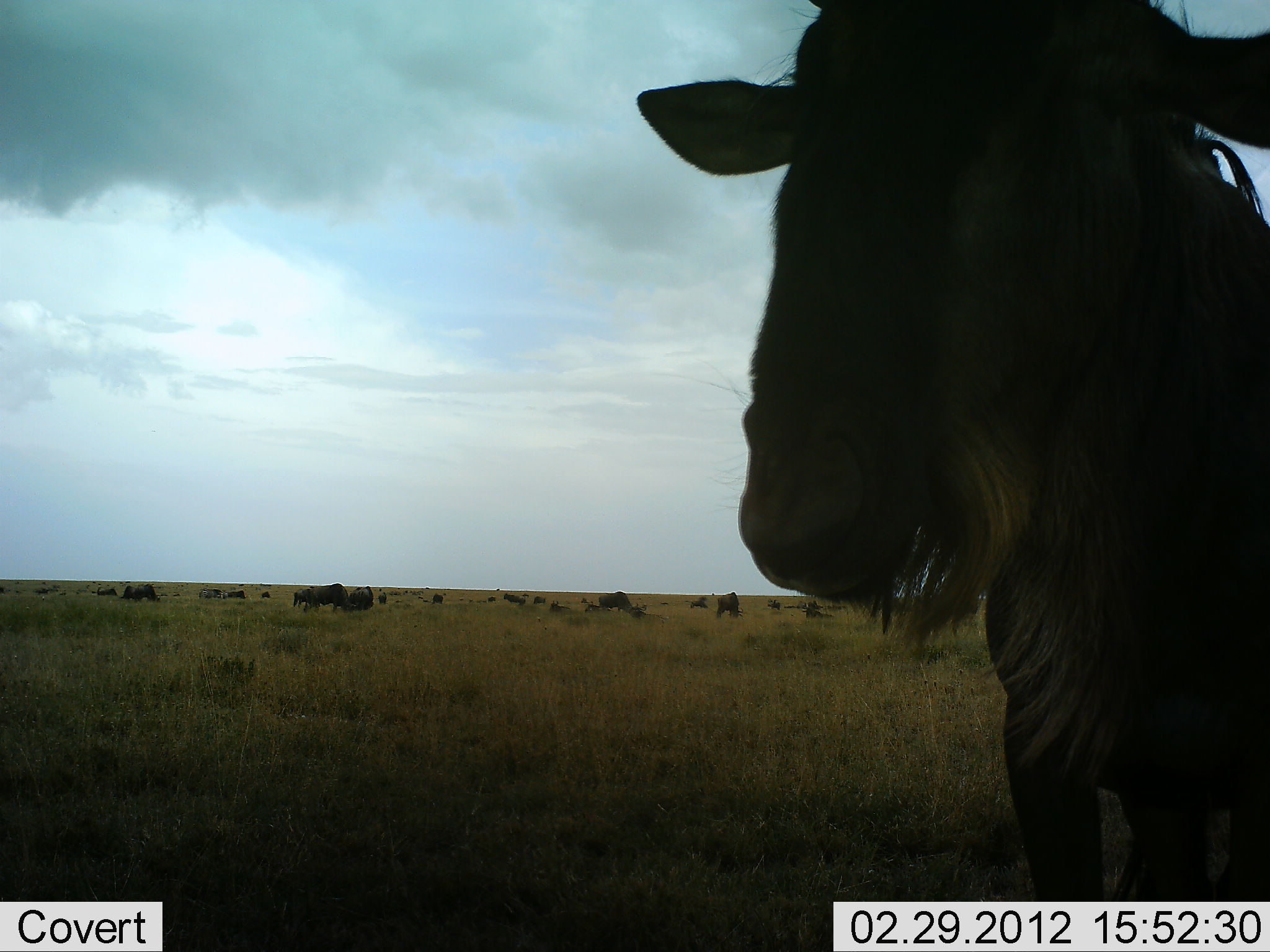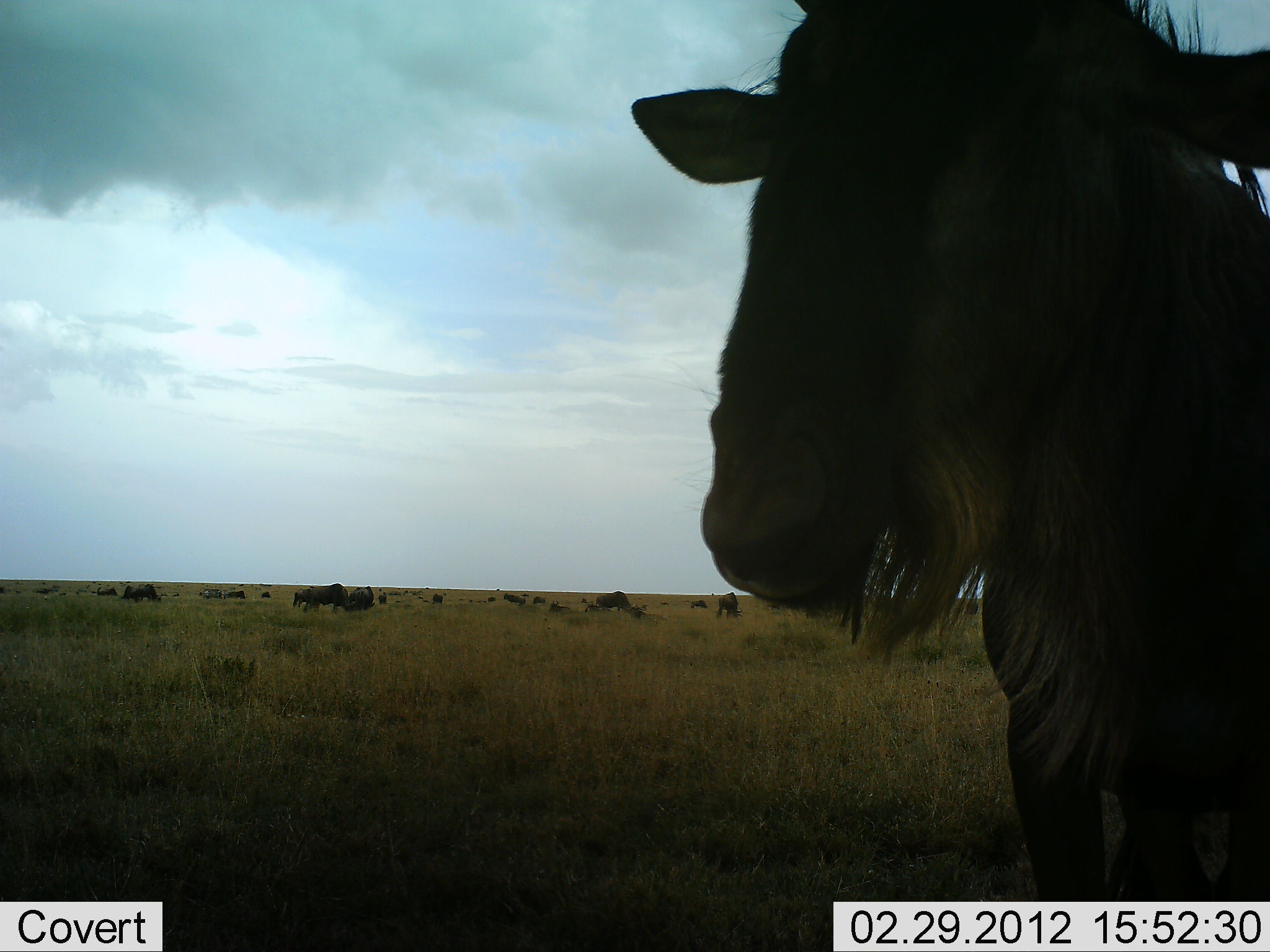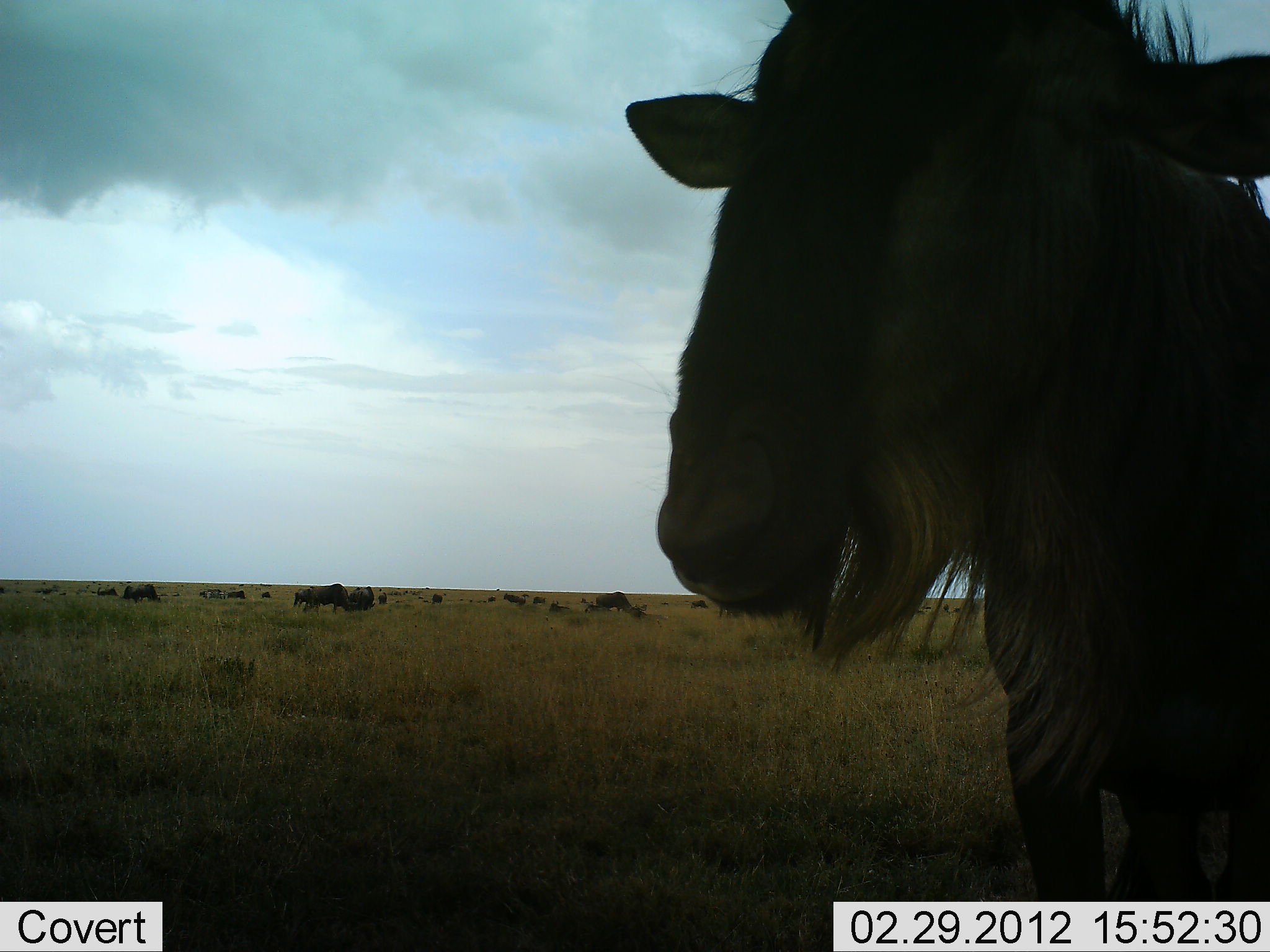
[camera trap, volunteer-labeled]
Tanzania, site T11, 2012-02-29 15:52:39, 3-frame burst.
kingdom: Animalia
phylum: Chordata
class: Mammalia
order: Artiodactyla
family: Bovidae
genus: Connochaetes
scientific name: Connochaetes taurinus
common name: blue wildebeest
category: wildebeest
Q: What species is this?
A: Wildebeest (blue wildebeest) (Connochaetes taurinus).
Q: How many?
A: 11-50.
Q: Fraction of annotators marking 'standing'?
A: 100%.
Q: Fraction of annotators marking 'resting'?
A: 29%.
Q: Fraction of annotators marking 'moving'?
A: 7%.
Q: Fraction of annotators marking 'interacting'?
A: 0%.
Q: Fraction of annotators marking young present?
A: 0%.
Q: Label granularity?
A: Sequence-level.